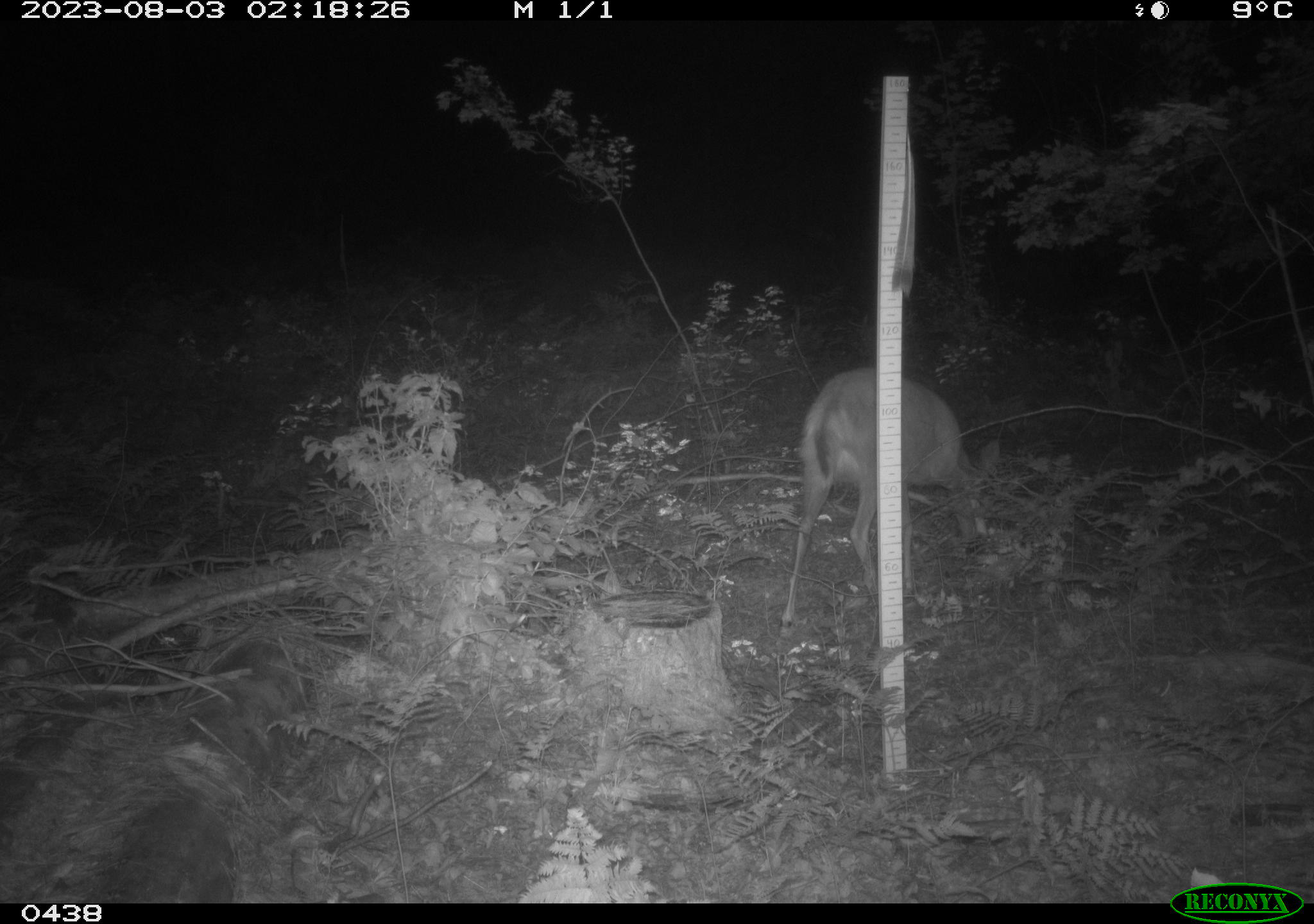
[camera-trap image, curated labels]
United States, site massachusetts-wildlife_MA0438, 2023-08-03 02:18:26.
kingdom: Animalia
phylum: Chordata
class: Mammalia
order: Artiodactyla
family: Cervidae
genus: Odocoileus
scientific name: Odocoileus virginianus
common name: white-tailed deer